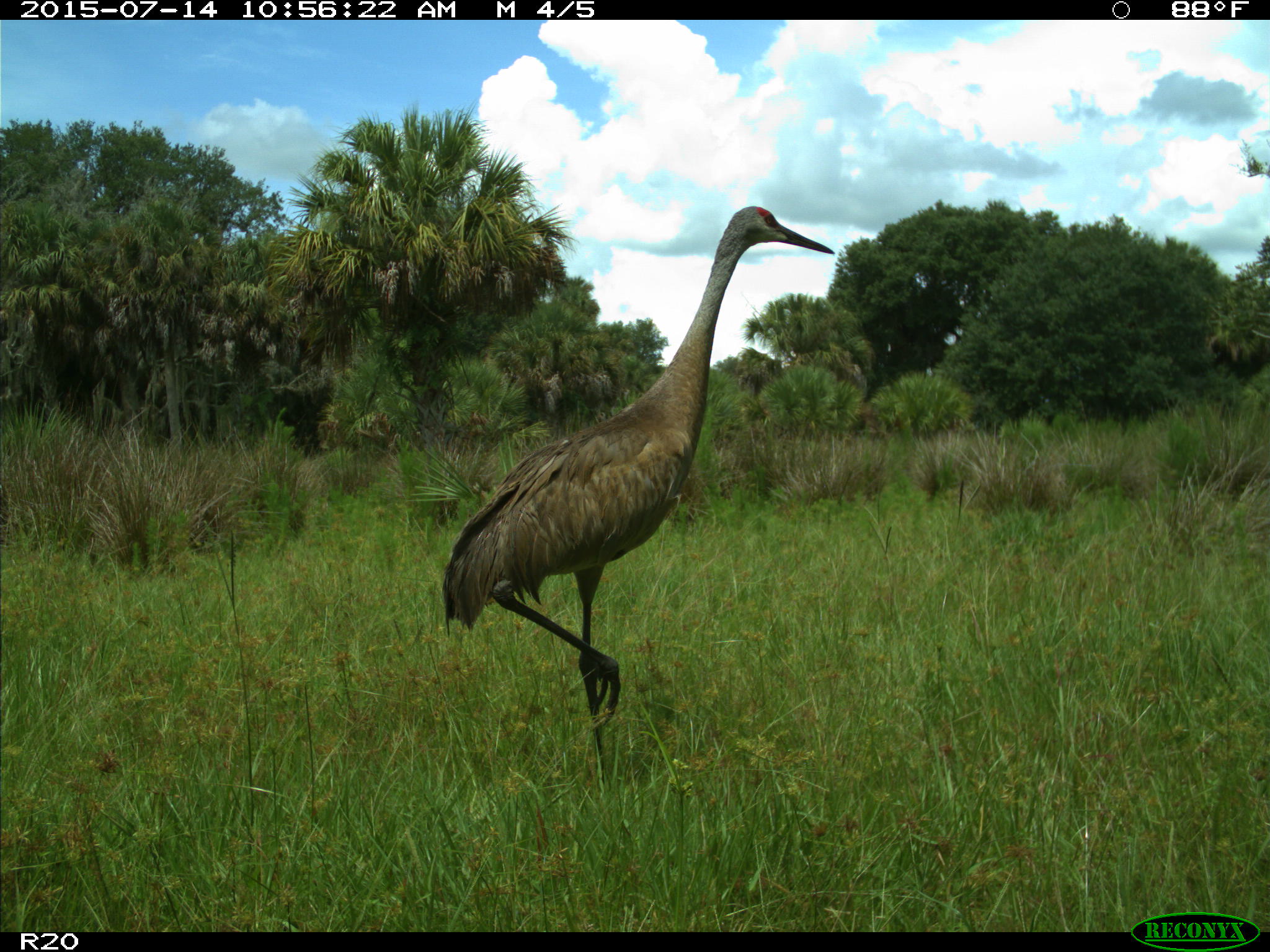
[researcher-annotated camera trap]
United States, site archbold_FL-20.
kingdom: Animalia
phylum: Chordata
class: Aves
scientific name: Aves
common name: birds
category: unidentified bird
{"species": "unidentified bird (birds) (Aves)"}